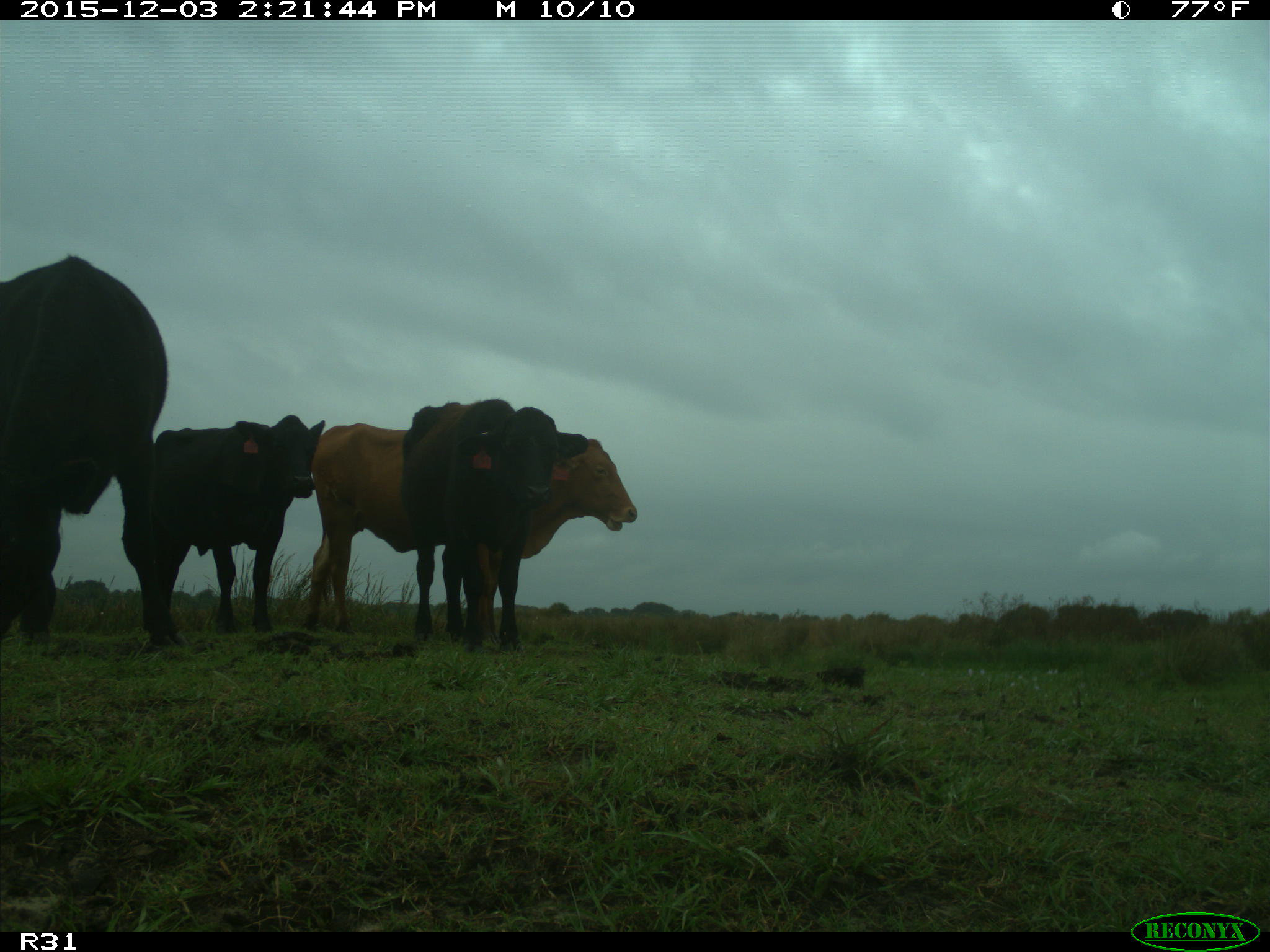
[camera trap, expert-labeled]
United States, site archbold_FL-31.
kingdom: Animalia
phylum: Chordata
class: Mammalia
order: Artiodactyla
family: Bovidae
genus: Bos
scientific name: Bos taurus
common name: domestic cow